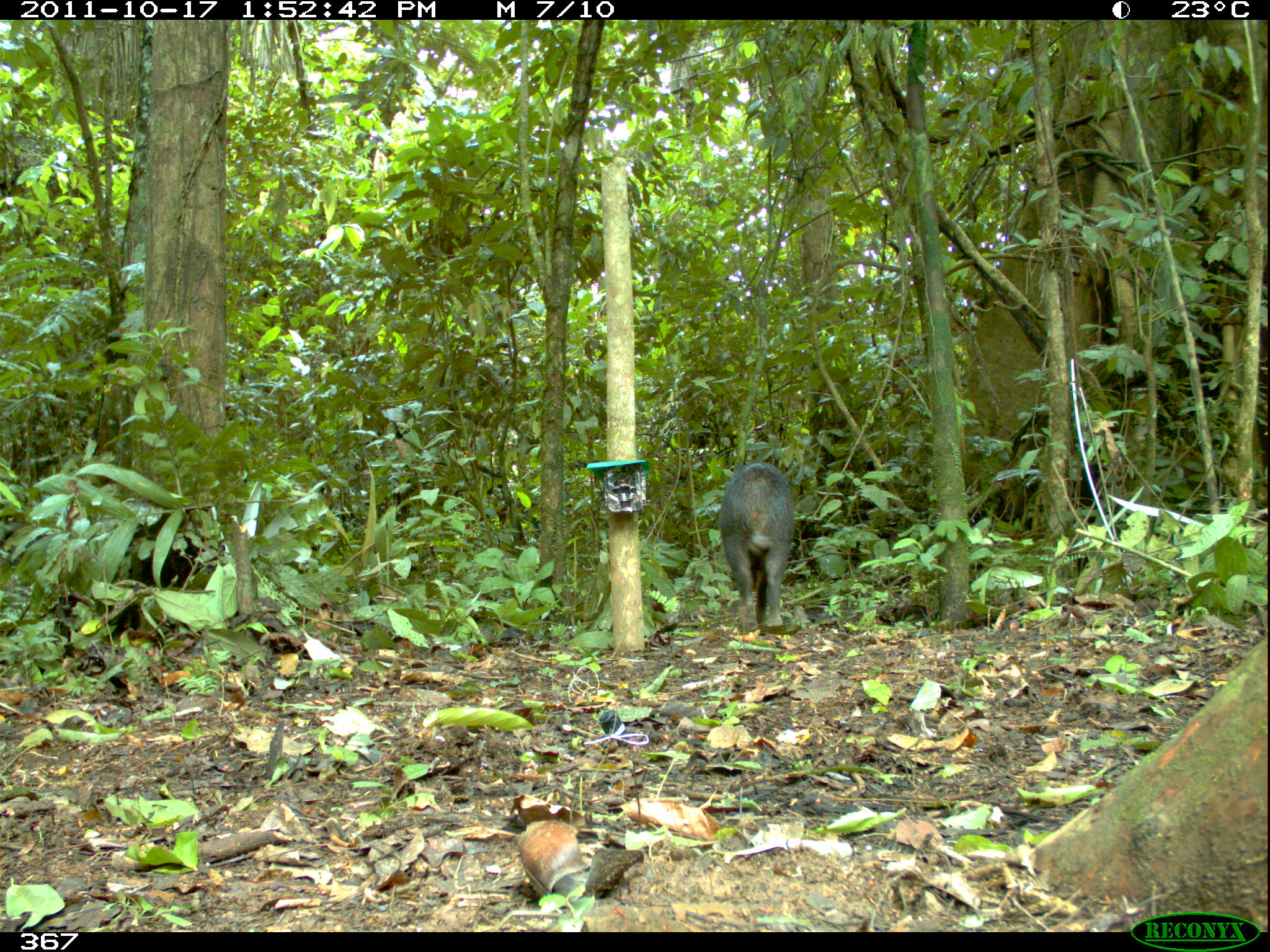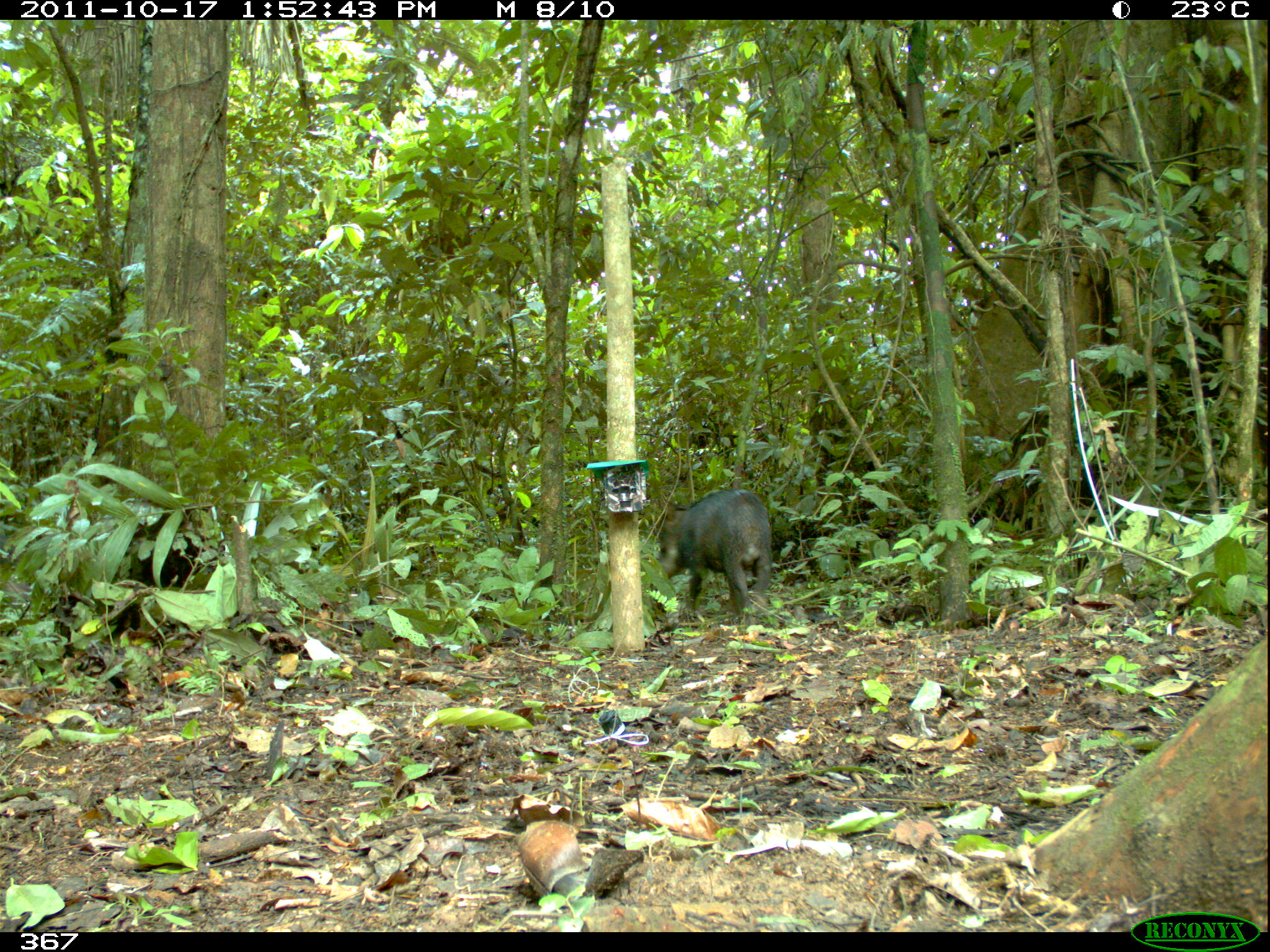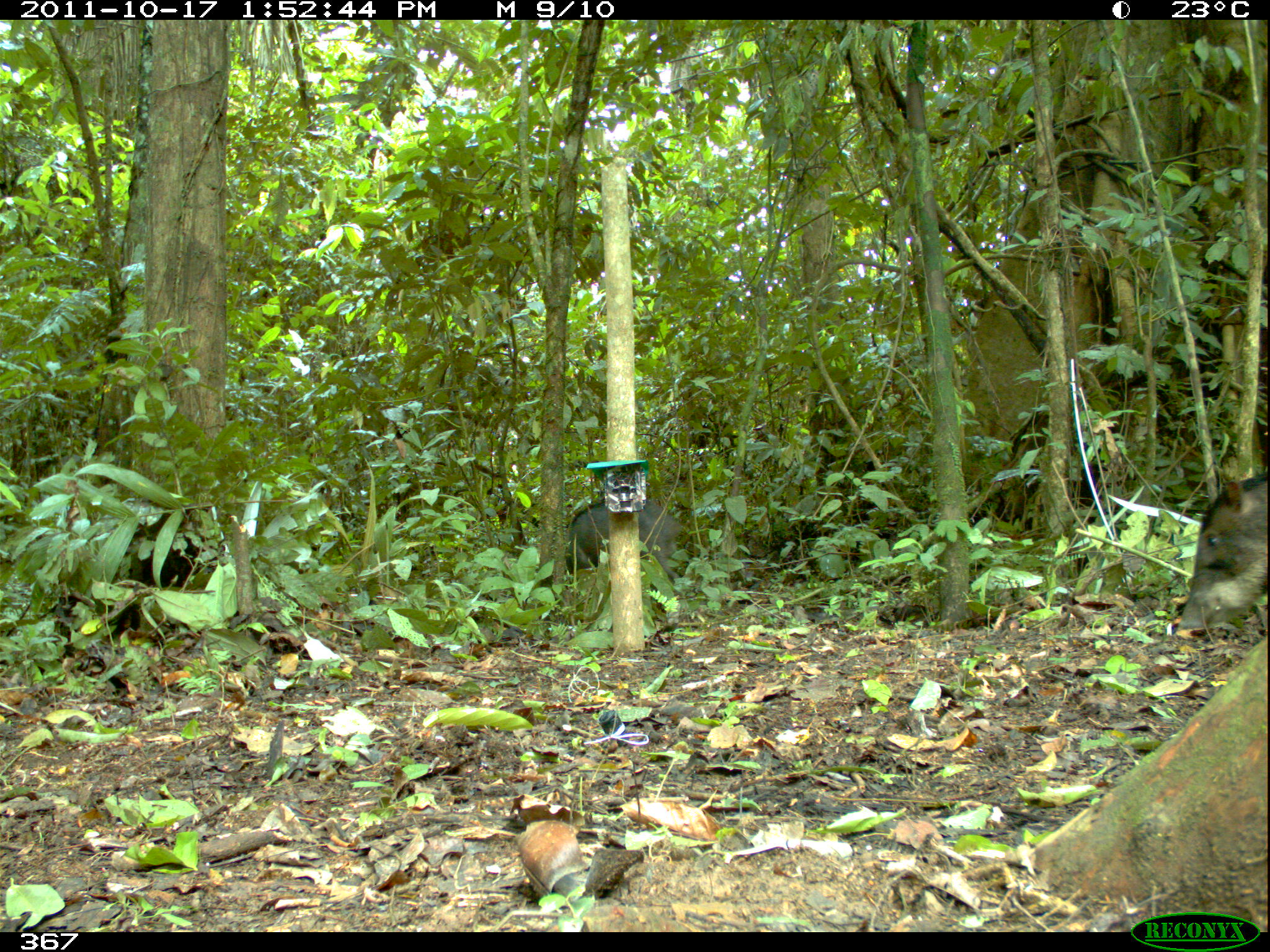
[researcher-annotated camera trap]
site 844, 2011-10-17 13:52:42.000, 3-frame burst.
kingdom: Animalia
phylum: Chordata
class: Mammalia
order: Artiodactyla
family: Tayassuidae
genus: Tayassu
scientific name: Tayassu pecari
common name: white-lipped peccary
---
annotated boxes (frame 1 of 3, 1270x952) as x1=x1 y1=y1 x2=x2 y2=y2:
tayassu pecari: x1=717 y1=459 x2=795 y2=630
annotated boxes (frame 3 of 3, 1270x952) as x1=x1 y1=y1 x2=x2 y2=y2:
tayassu pecari: x1=1172 y1=469 x2=1268 y2=655; x1=565 y1=495 x2=682 y2=580